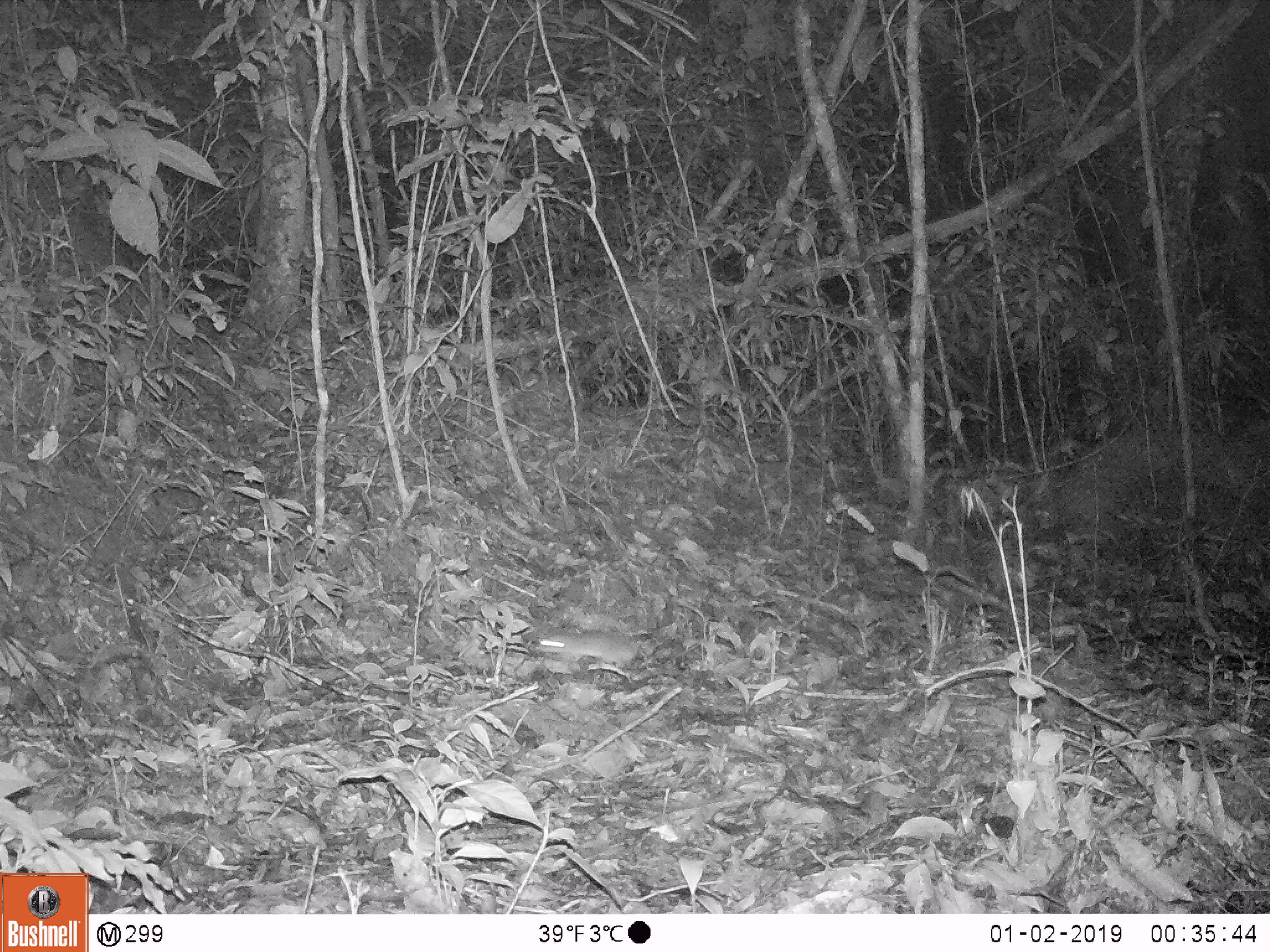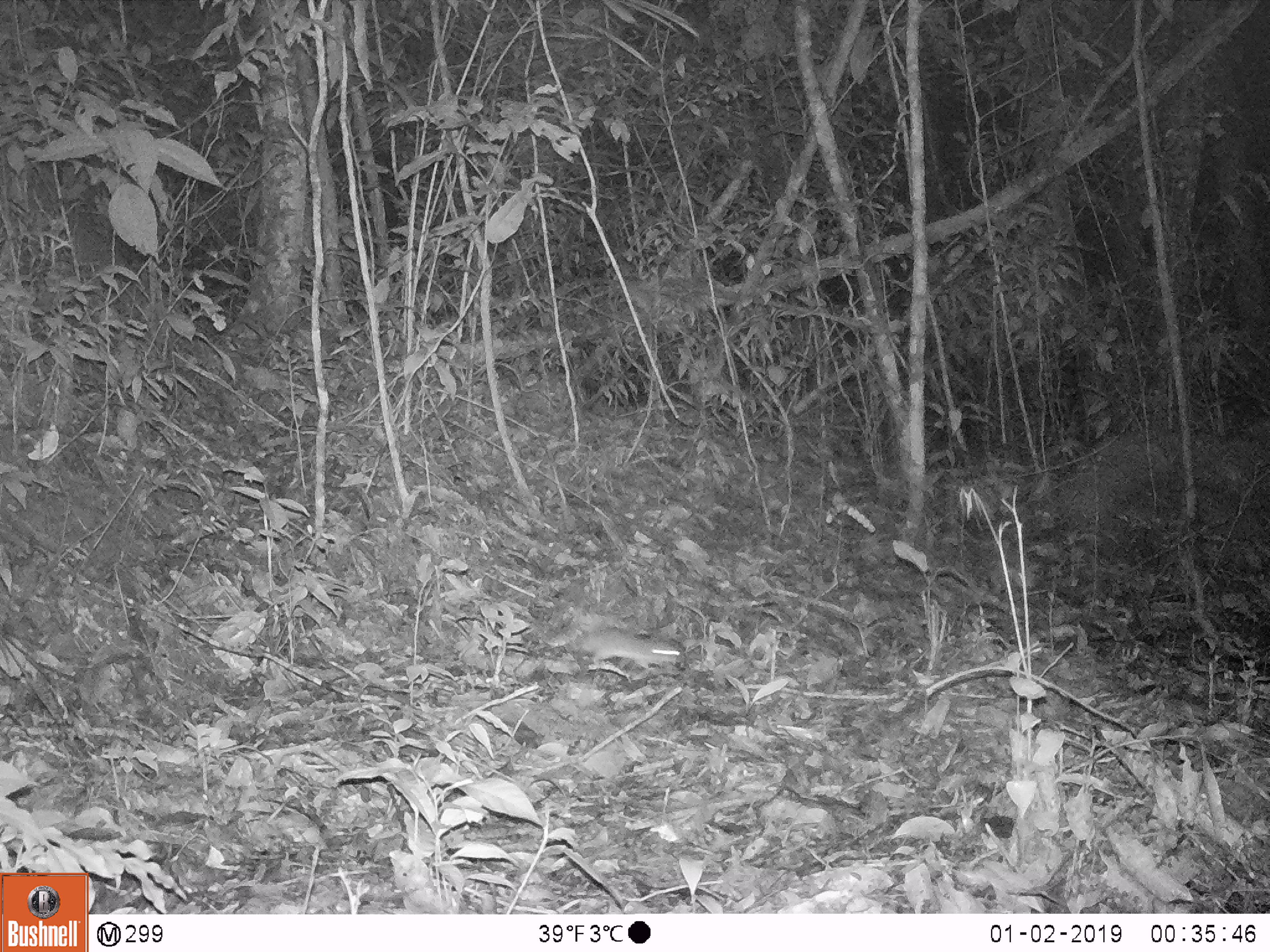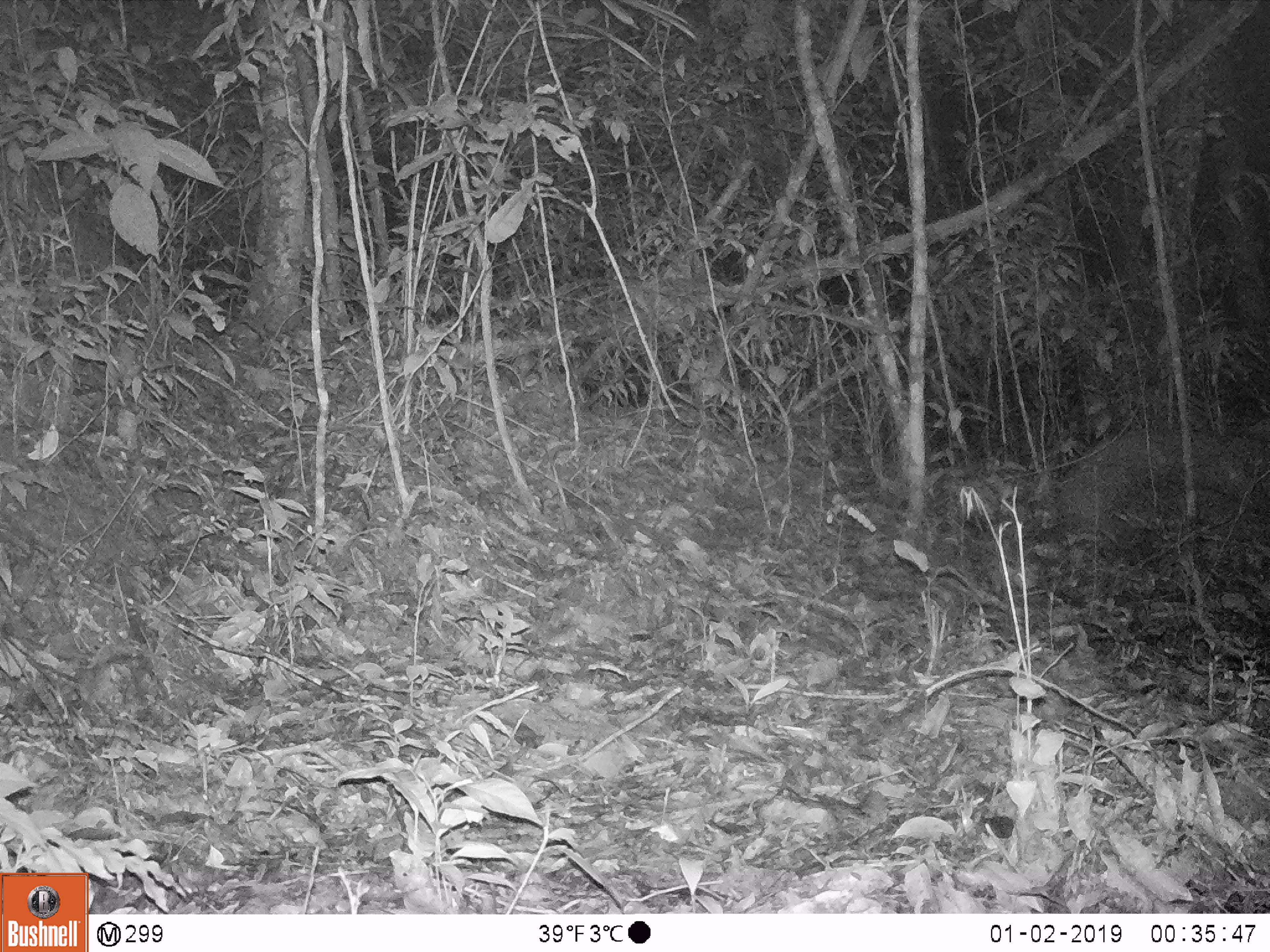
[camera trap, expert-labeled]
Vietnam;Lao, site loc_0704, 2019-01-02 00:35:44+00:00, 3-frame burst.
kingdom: Animalia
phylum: Chordata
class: Mammalia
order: Rodentia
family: Muridae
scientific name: Muridae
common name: old-world mice and rats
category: unidentified murid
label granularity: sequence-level